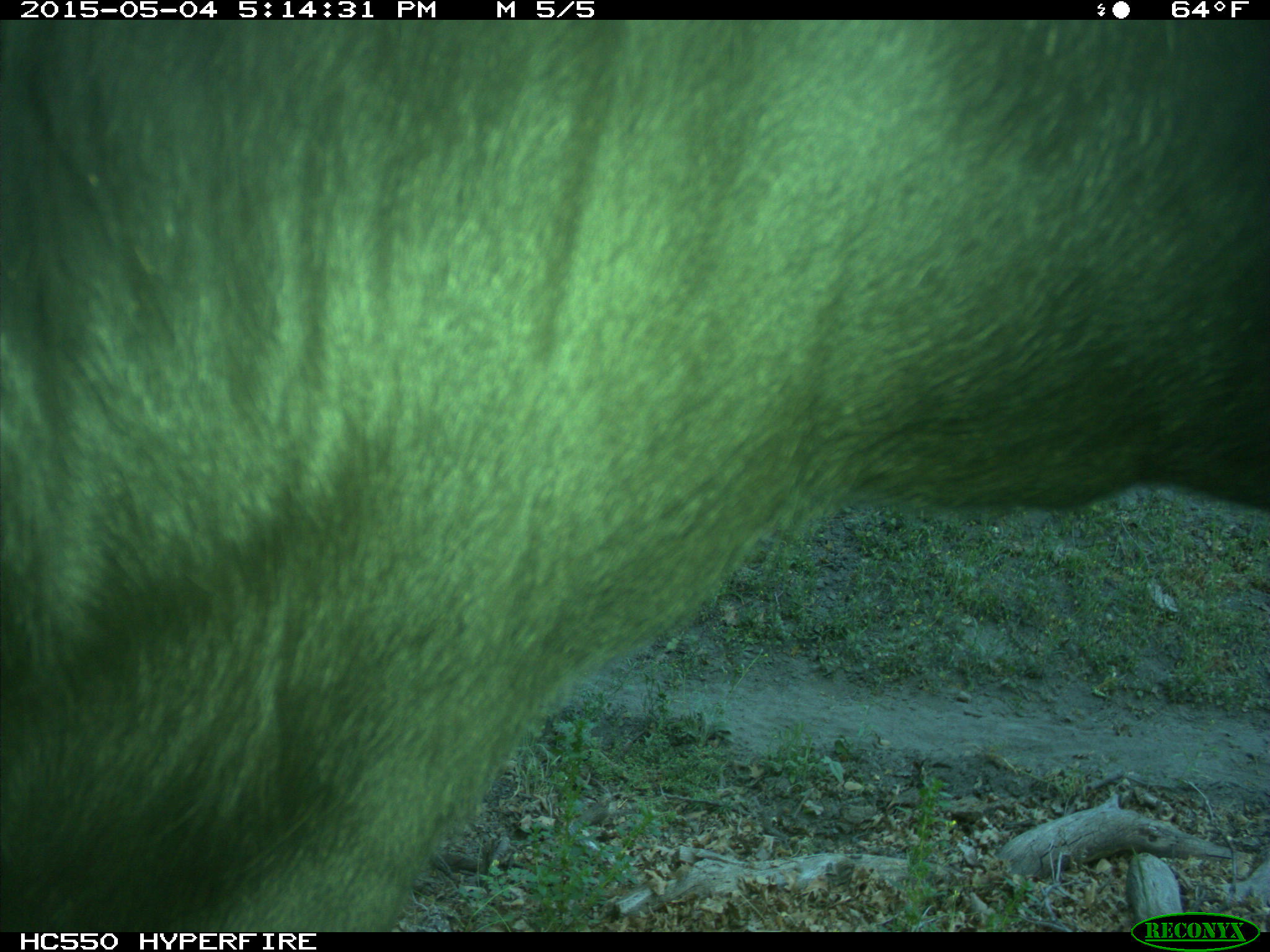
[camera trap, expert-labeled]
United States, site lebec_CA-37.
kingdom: Animalia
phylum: Chordata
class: Mammalia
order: Artiodactyla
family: Bovidae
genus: Bos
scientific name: Bos taurus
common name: domestic cow